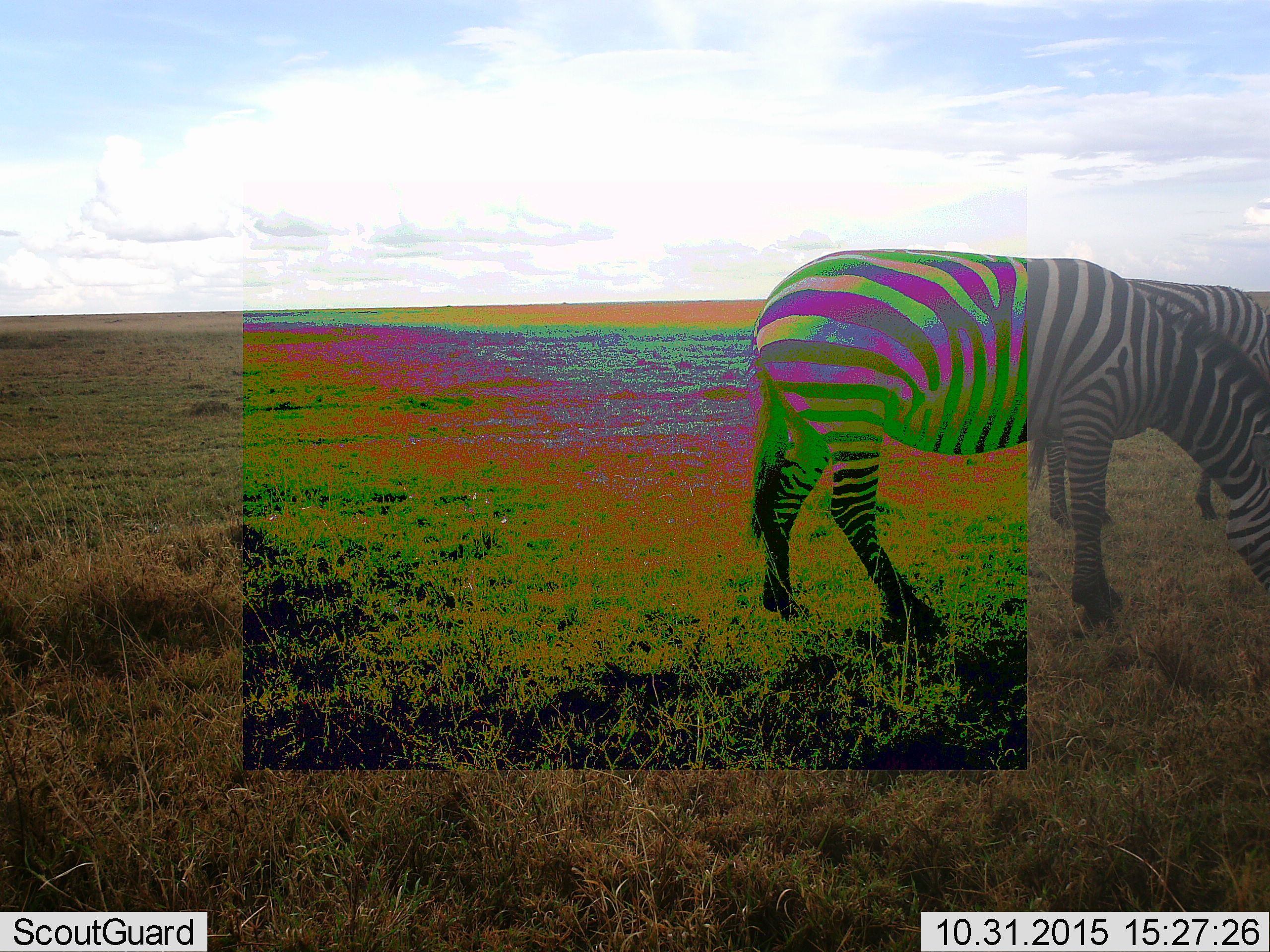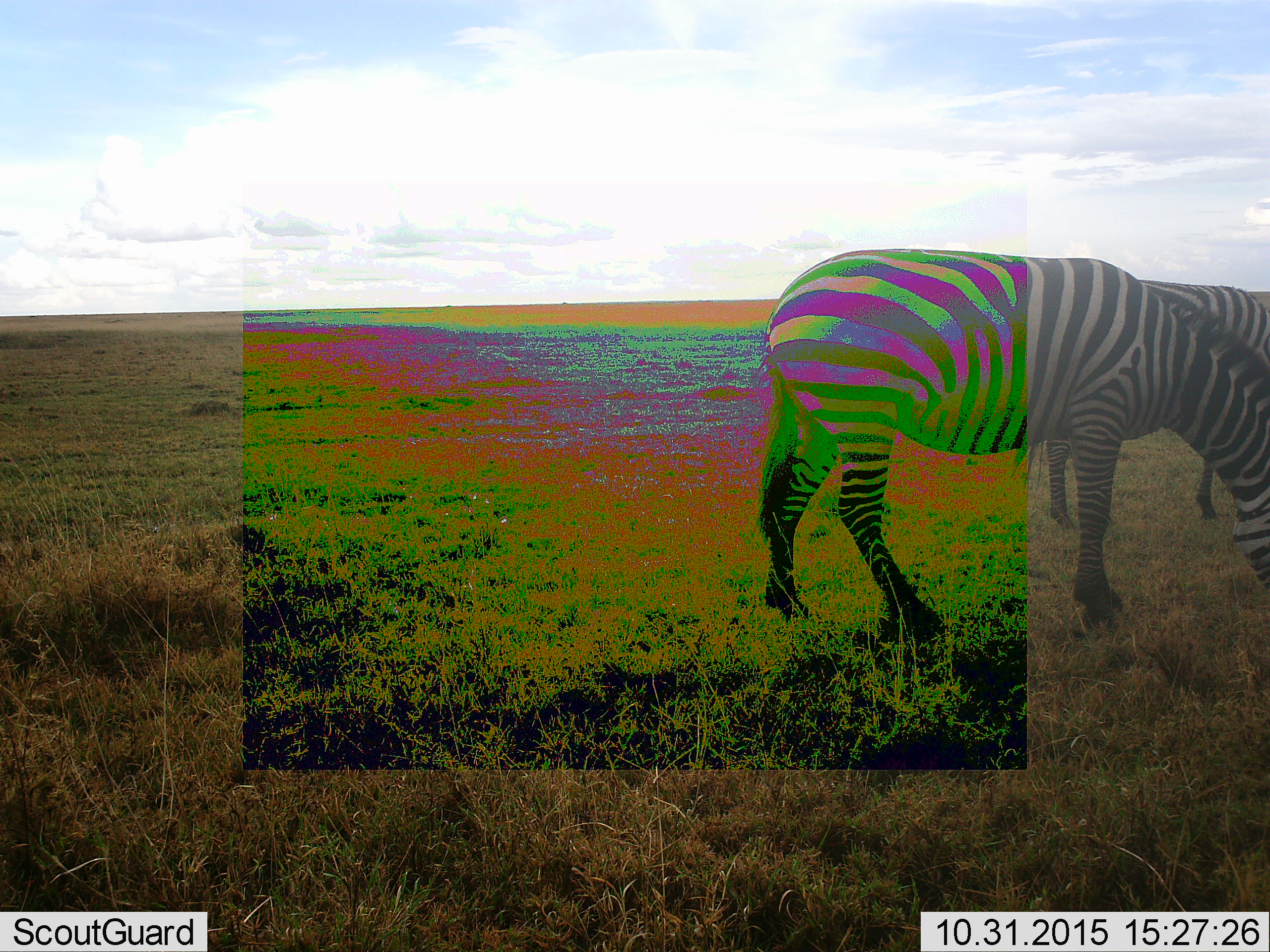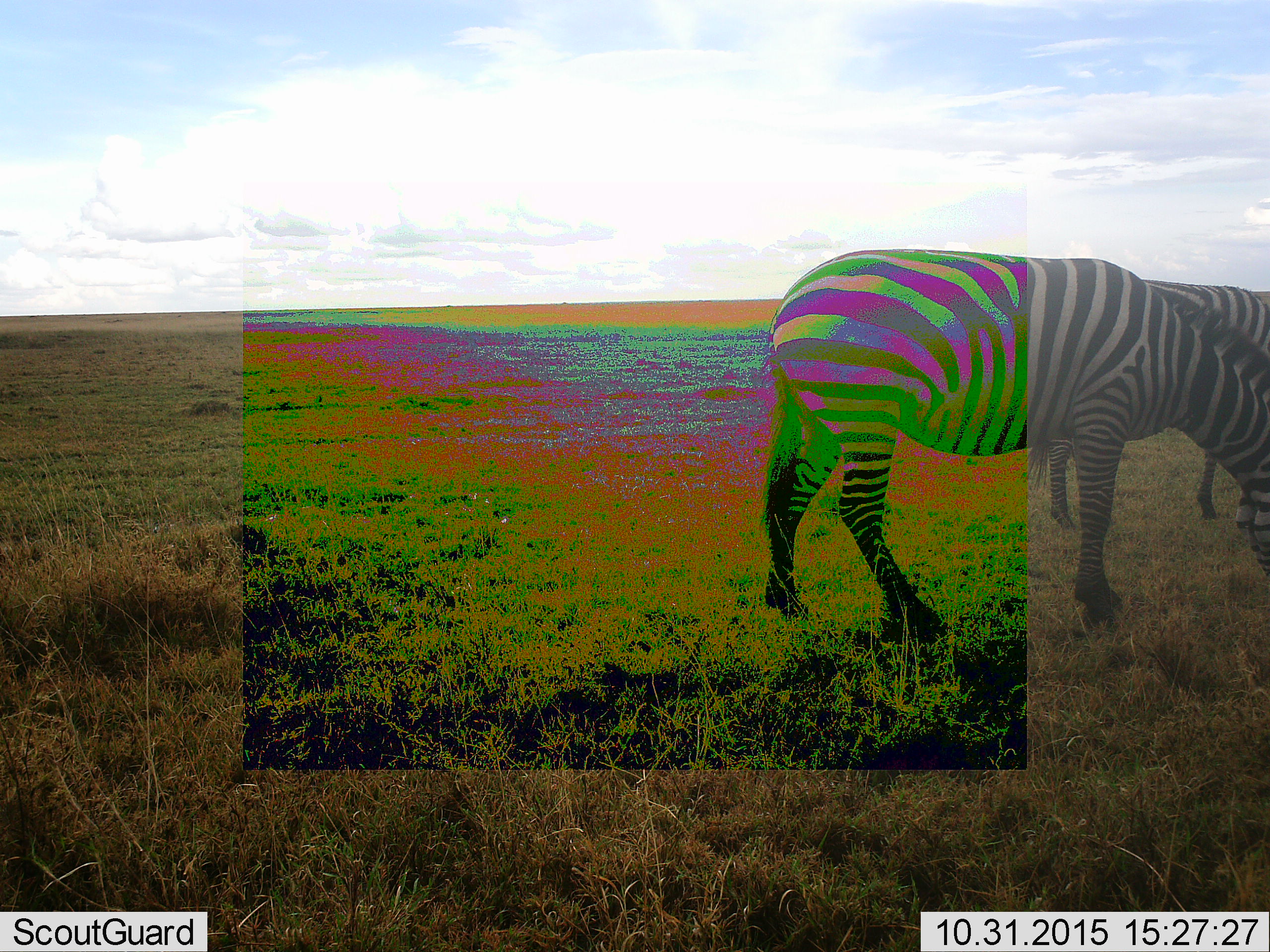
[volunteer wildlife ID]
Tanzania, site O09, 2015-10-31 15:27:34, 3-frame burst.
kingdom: Animalia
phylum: Chordata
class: Mammalia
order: Perissodactyla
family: Equidae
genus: Equus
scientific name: Equus quagga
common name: plains zebra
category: zebra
Zebra (plains zebra) (Equus quagga), count 2. Behavior (volunteer vote fractions): standing 50%, resting 0%, moving 0%, interacting 0%. Young present (vote fraction): 0%. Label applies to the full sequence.